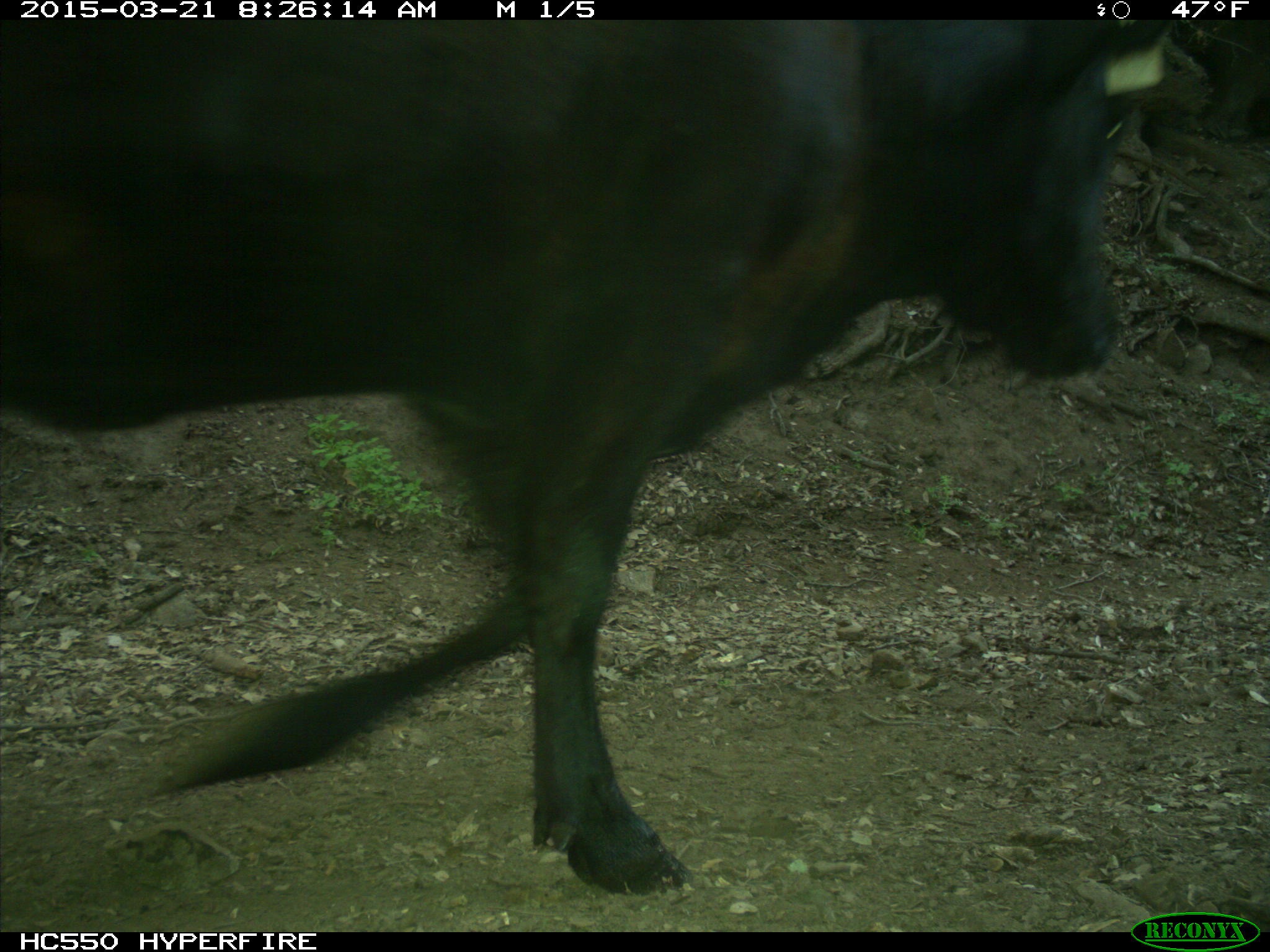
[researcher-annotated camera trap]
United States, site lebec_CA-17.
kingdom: Animalia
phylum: Chordata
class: Mammalia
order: Artiodactyla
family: Bovidae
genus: Bos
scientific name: Bos taurus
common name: domestic cow